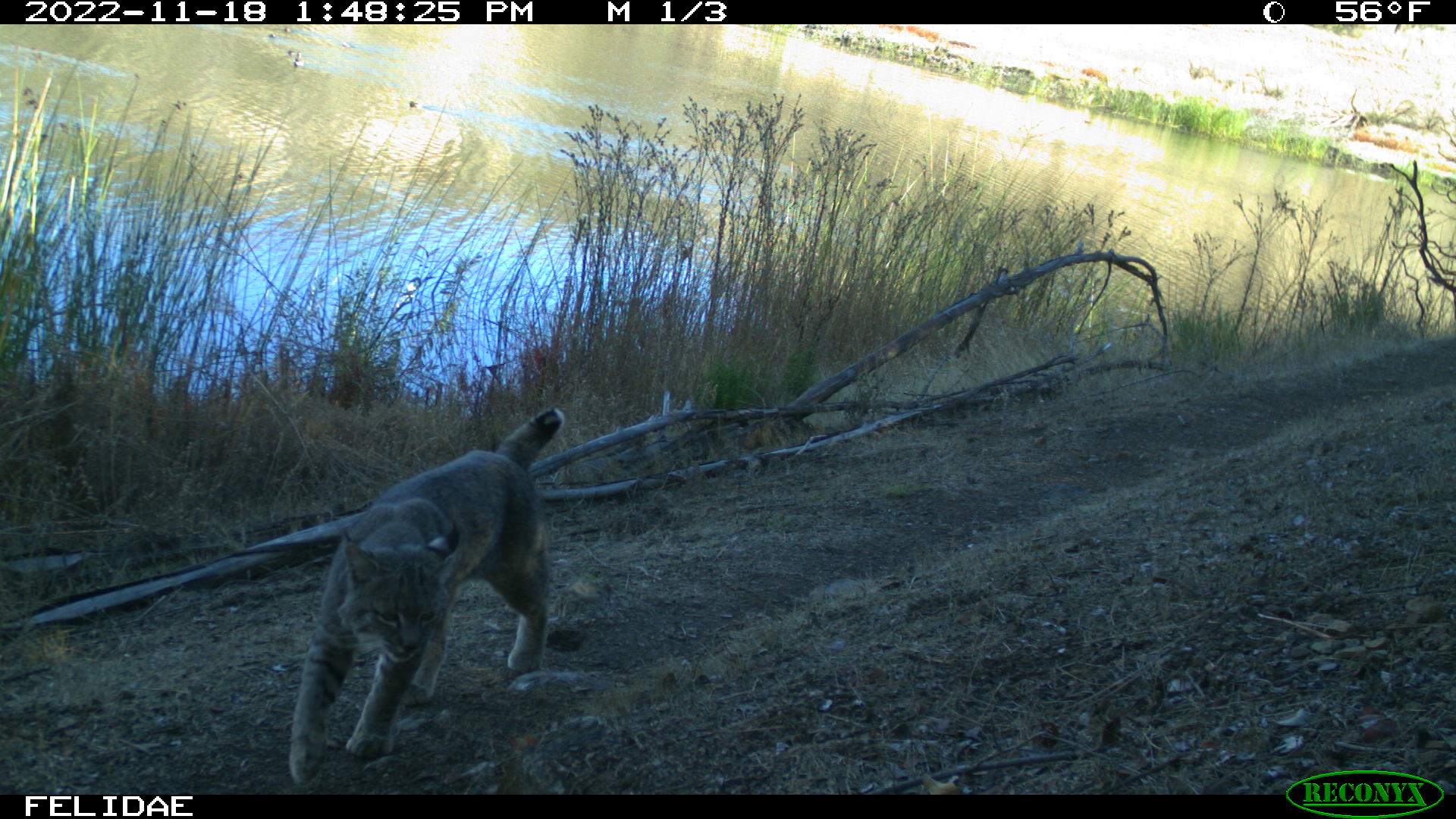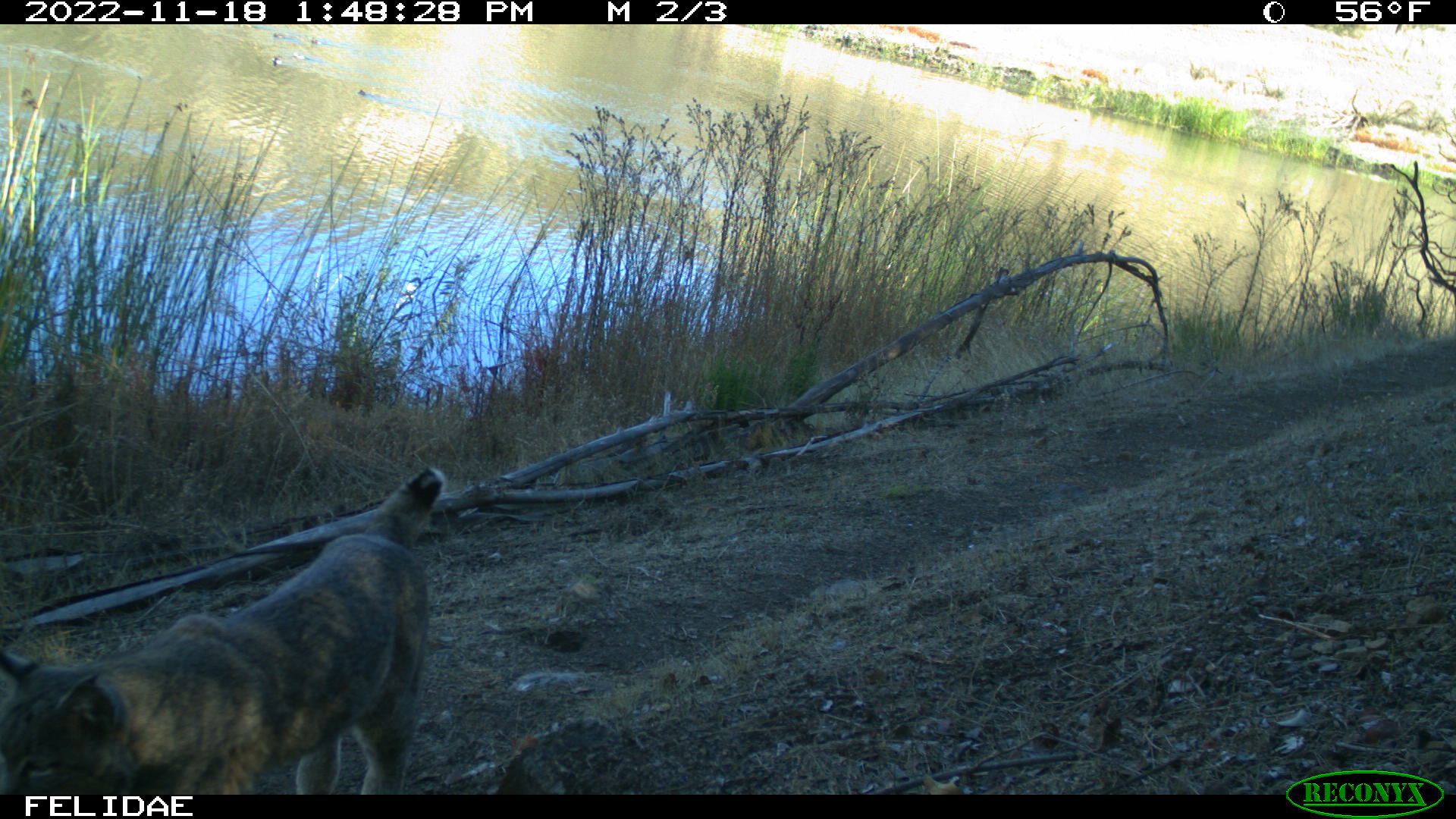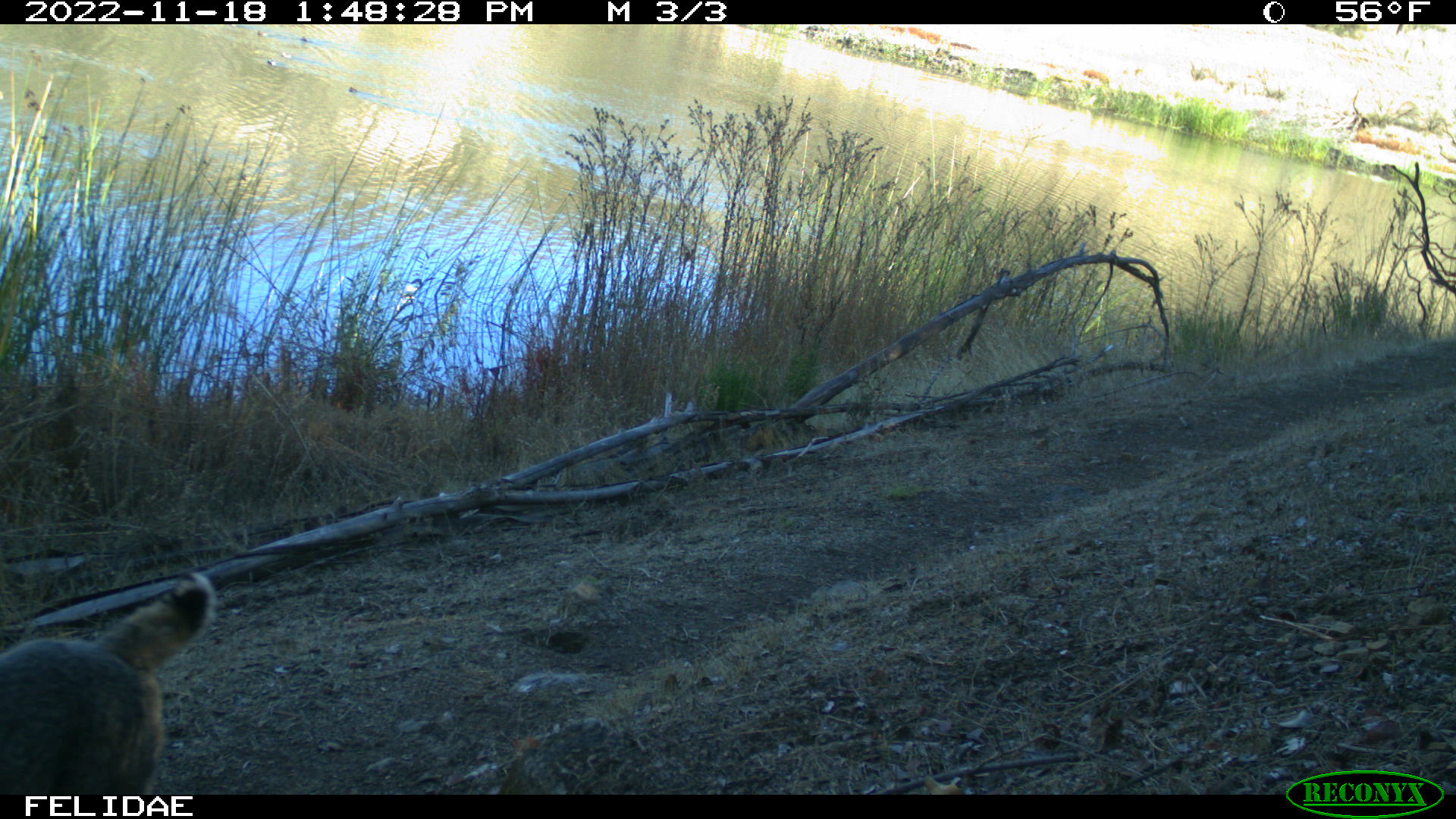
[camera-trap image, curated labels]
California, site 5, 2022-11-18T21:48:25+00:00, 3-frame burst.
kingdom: Animalia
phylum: Chordata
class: Mammalia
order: Carnivora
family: Felidae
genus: Lynx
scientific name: Lynx rufus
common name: bobcat